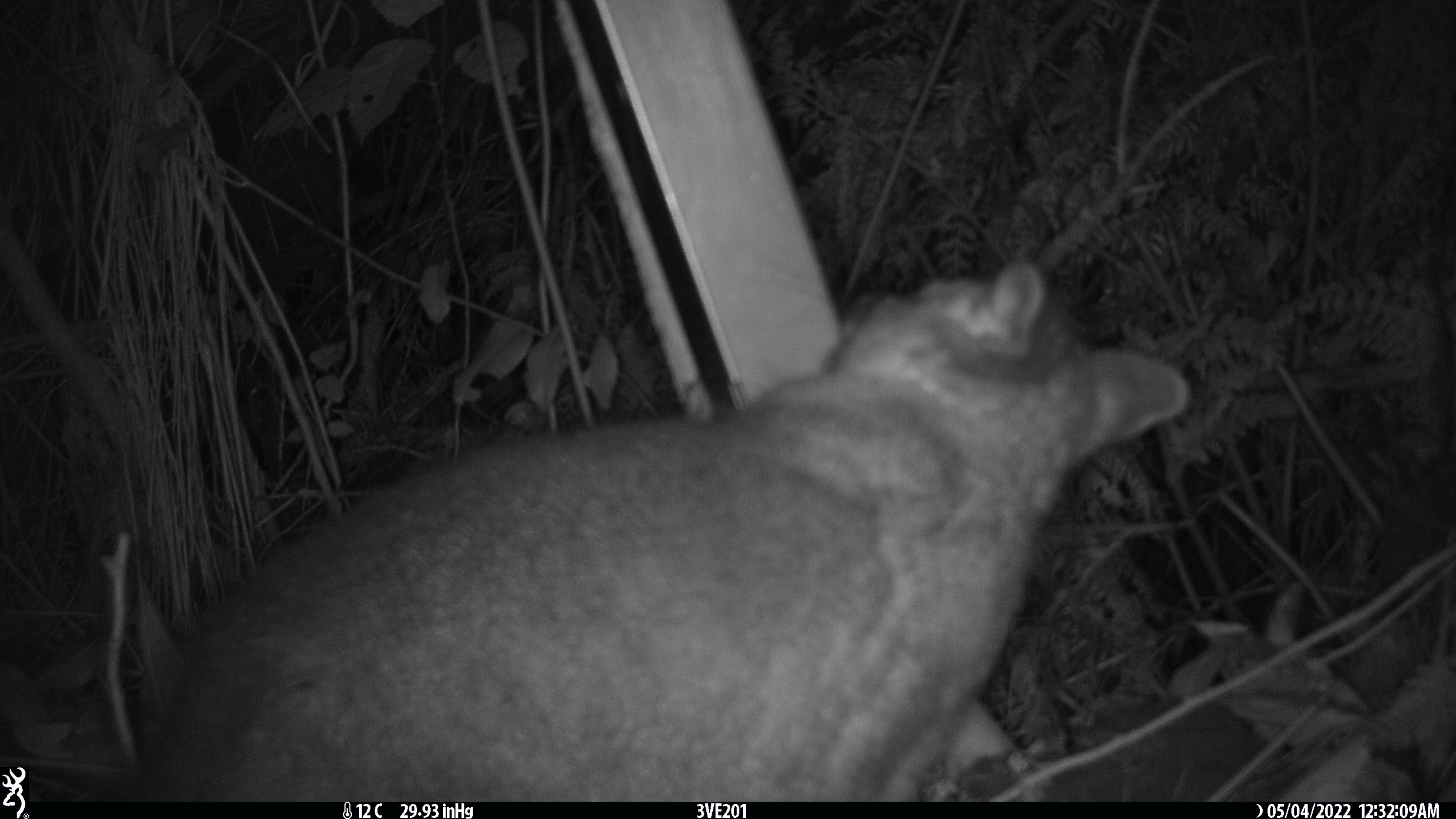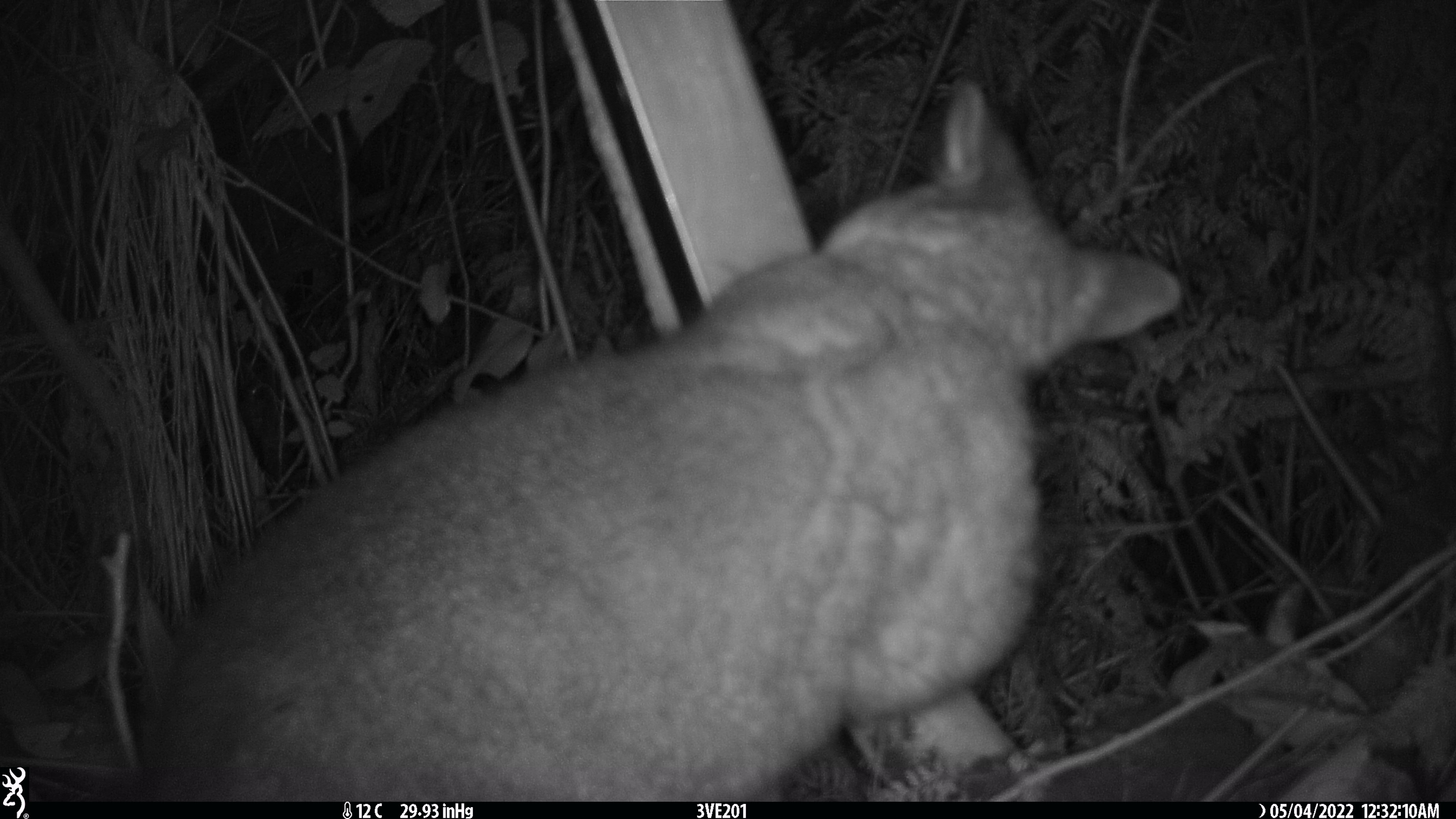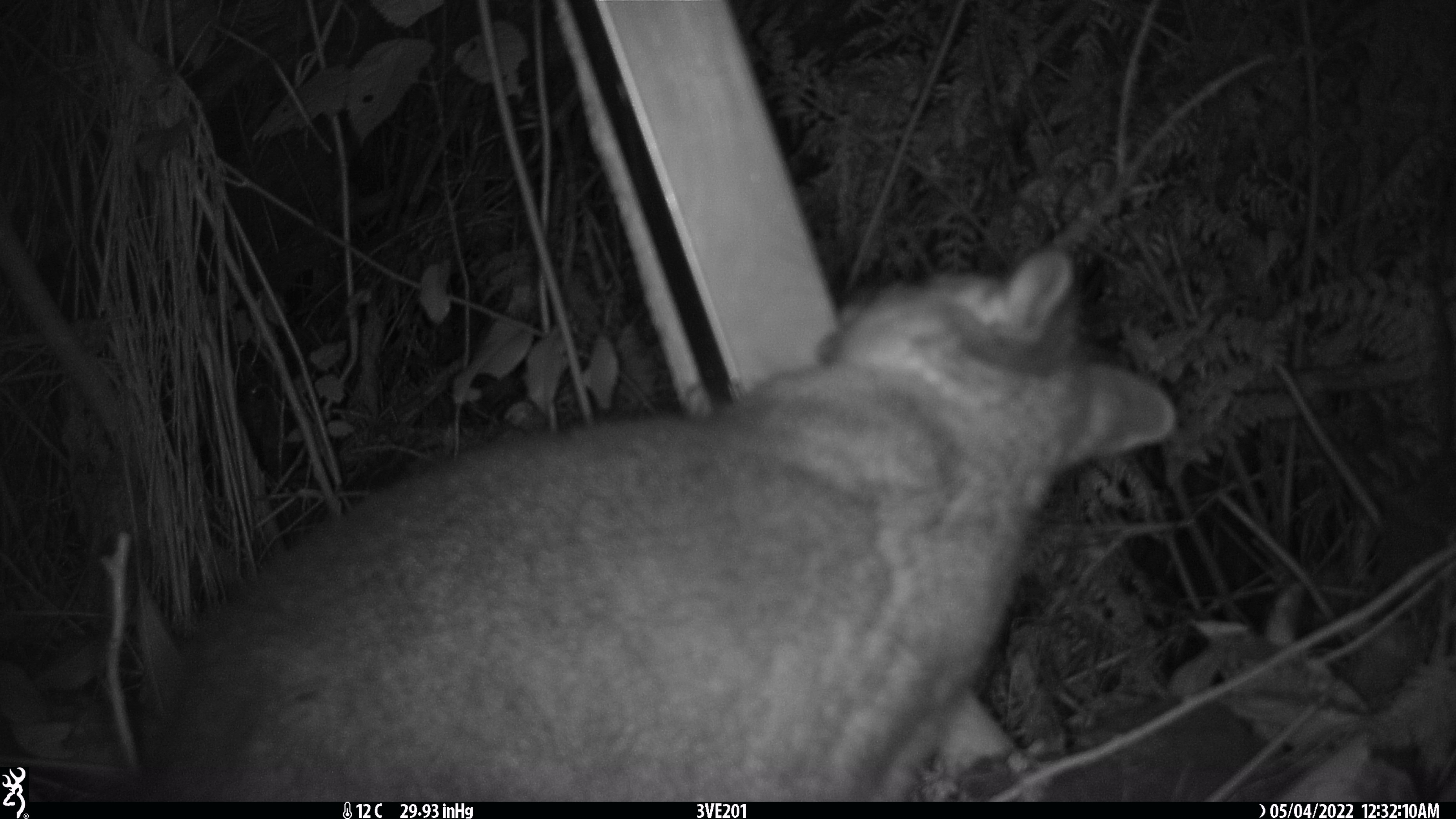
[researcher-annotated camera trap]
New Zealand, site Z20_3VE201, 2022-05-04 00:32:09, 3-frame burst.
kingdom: Animalia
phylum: Chordata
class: Mammalia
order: Diprotodontia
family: Phalangeridae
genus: Trichosurus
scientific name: Trichosurus vulpecula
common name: common brushtail possum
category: possum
Possum (common brushtail possum) (Trichosurus vulpecula).